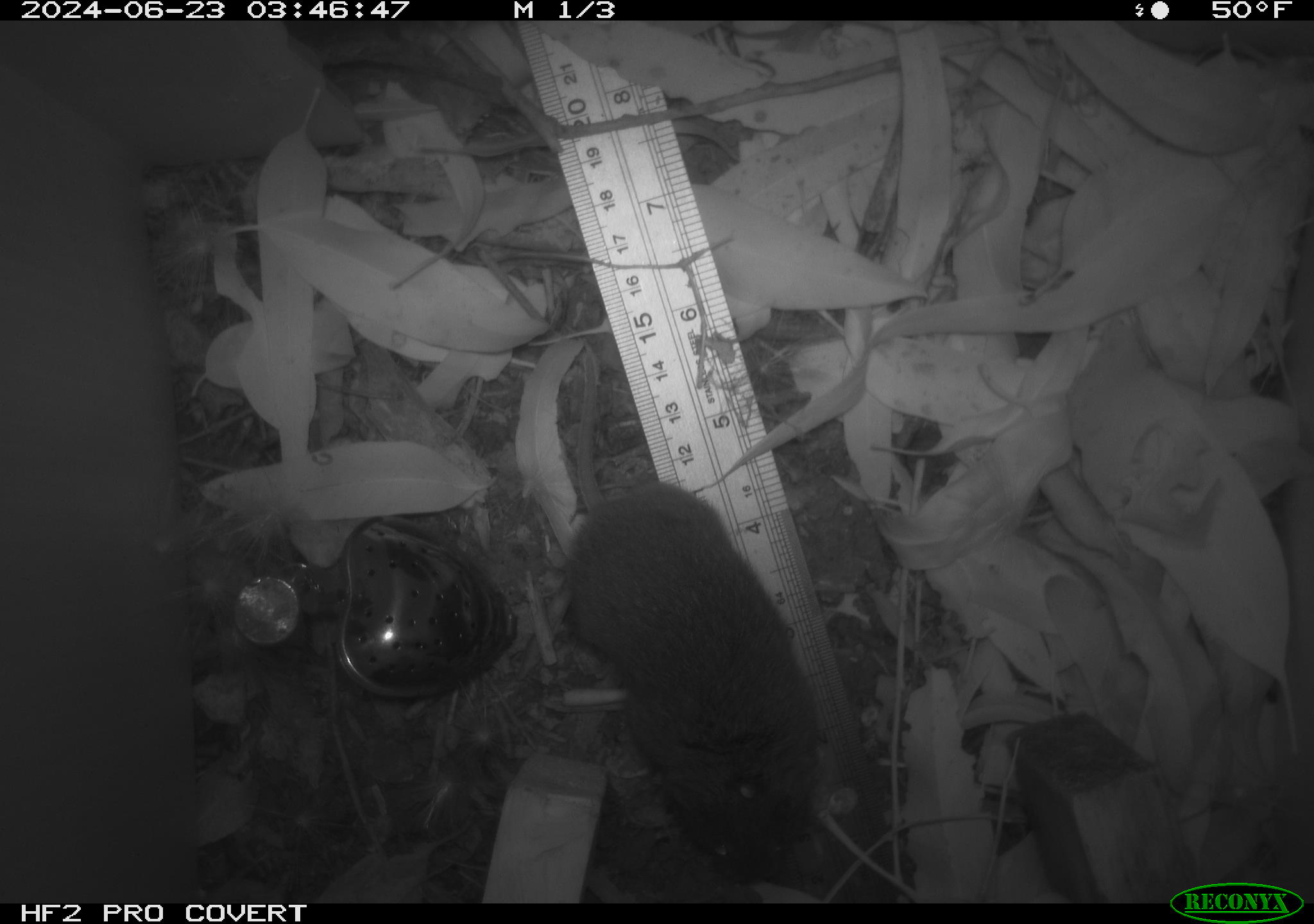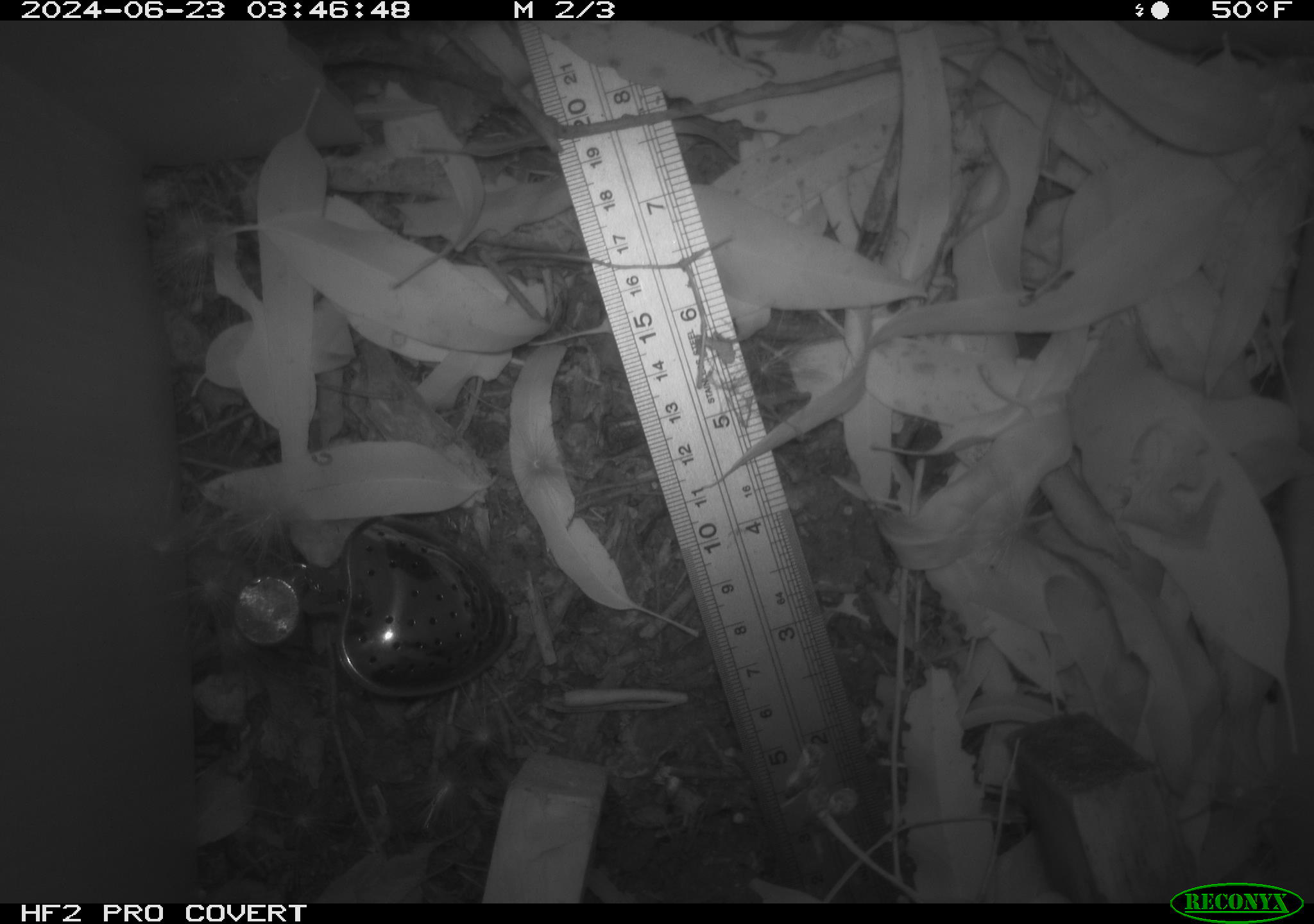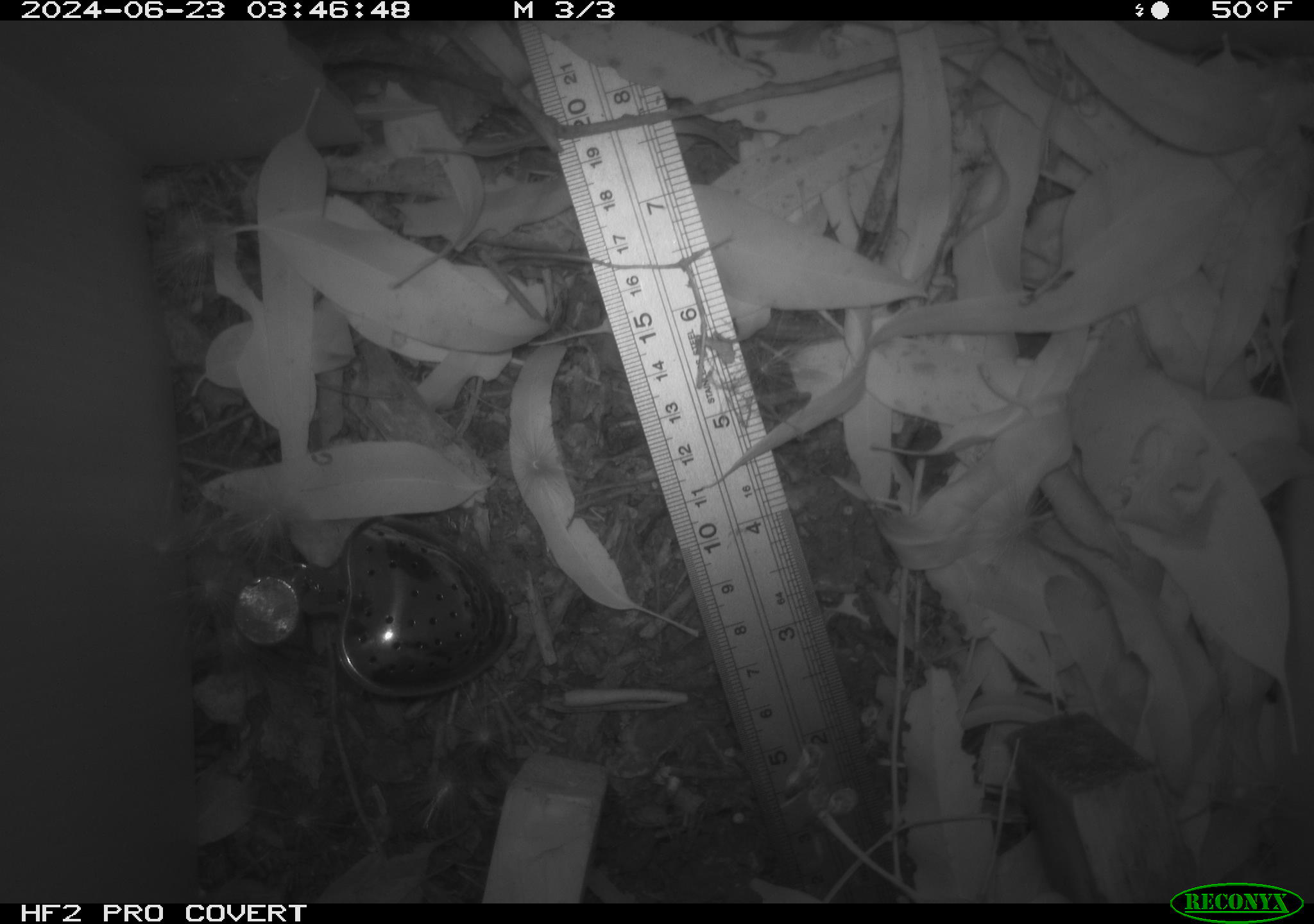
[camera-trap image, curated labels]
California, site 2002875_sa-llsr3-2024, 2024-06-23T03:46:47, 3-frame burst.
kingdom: Animalia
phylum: Chordata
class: Mammalia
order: Rodentia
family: Cricetidae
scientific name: Arvicolinae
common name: voles, lemmings, and muskrats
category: arvicolinae subfamily